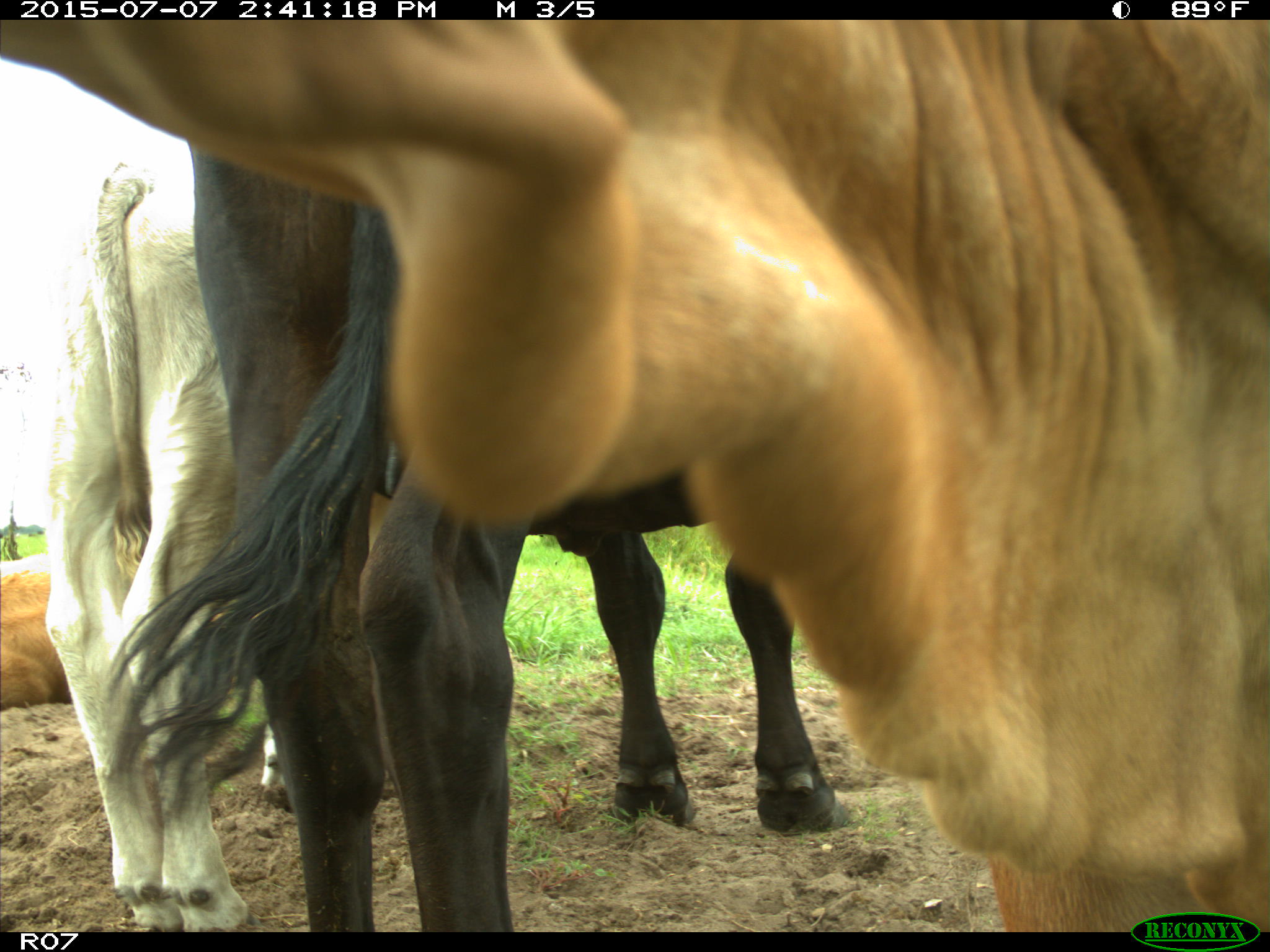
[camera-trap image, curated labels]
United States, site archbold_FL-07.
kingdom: Animalia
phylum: Chordata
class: Mammalia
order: Artiodactyla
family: Bovidae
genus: Bos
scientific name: Bos taurus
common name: domestic cow